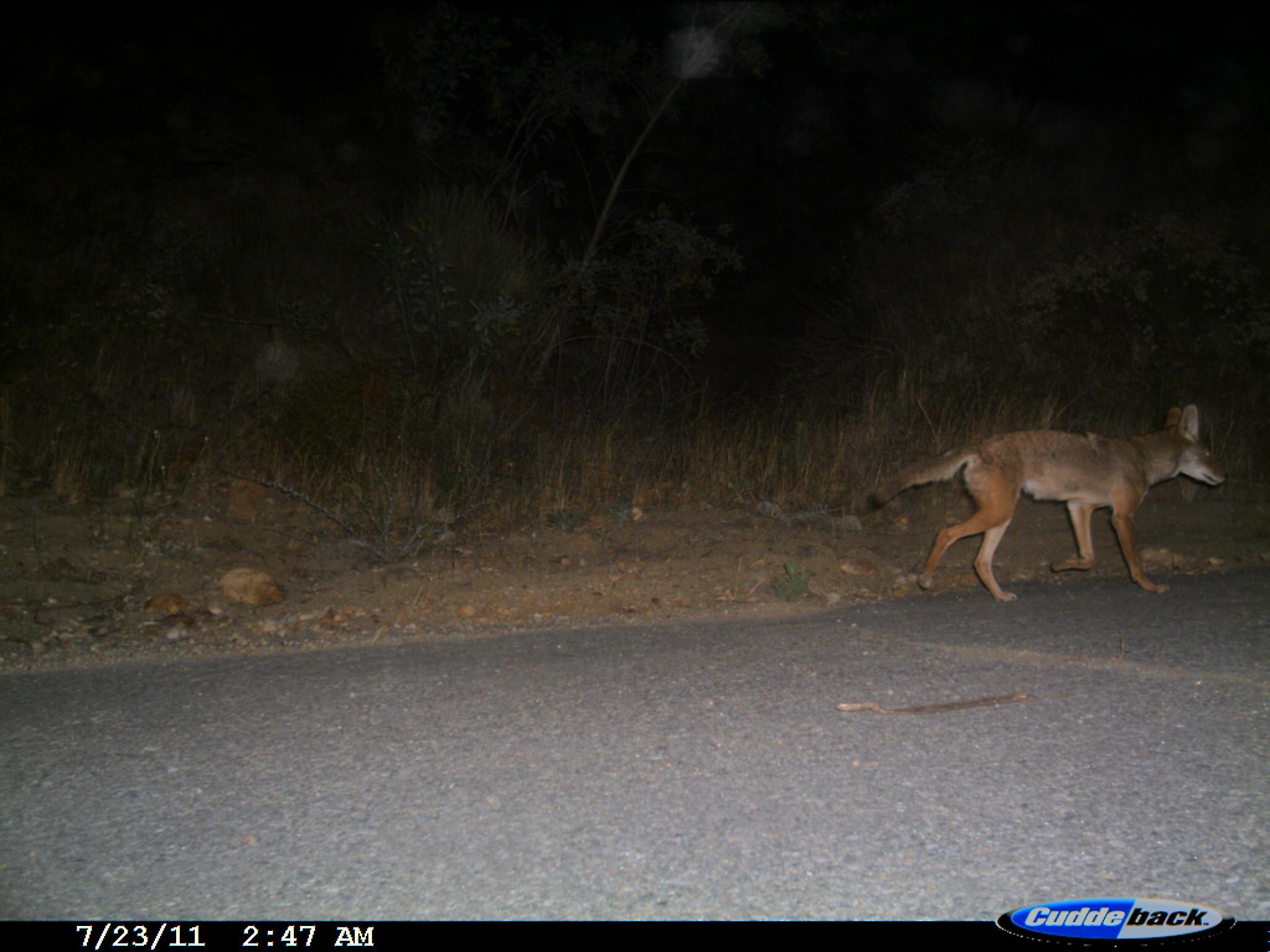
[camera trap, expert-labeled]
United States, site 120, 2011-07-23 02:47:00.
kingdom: Animalia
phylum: Chordata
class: Mammalia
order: Carnivora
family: Canidae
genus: Canis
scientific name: Canis latrans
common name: coyote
Coyote (Canis latrans).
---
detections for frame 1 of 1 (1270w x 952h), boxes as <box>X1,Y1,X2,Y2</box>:
coyote: <box>862,392,1253,614</box>